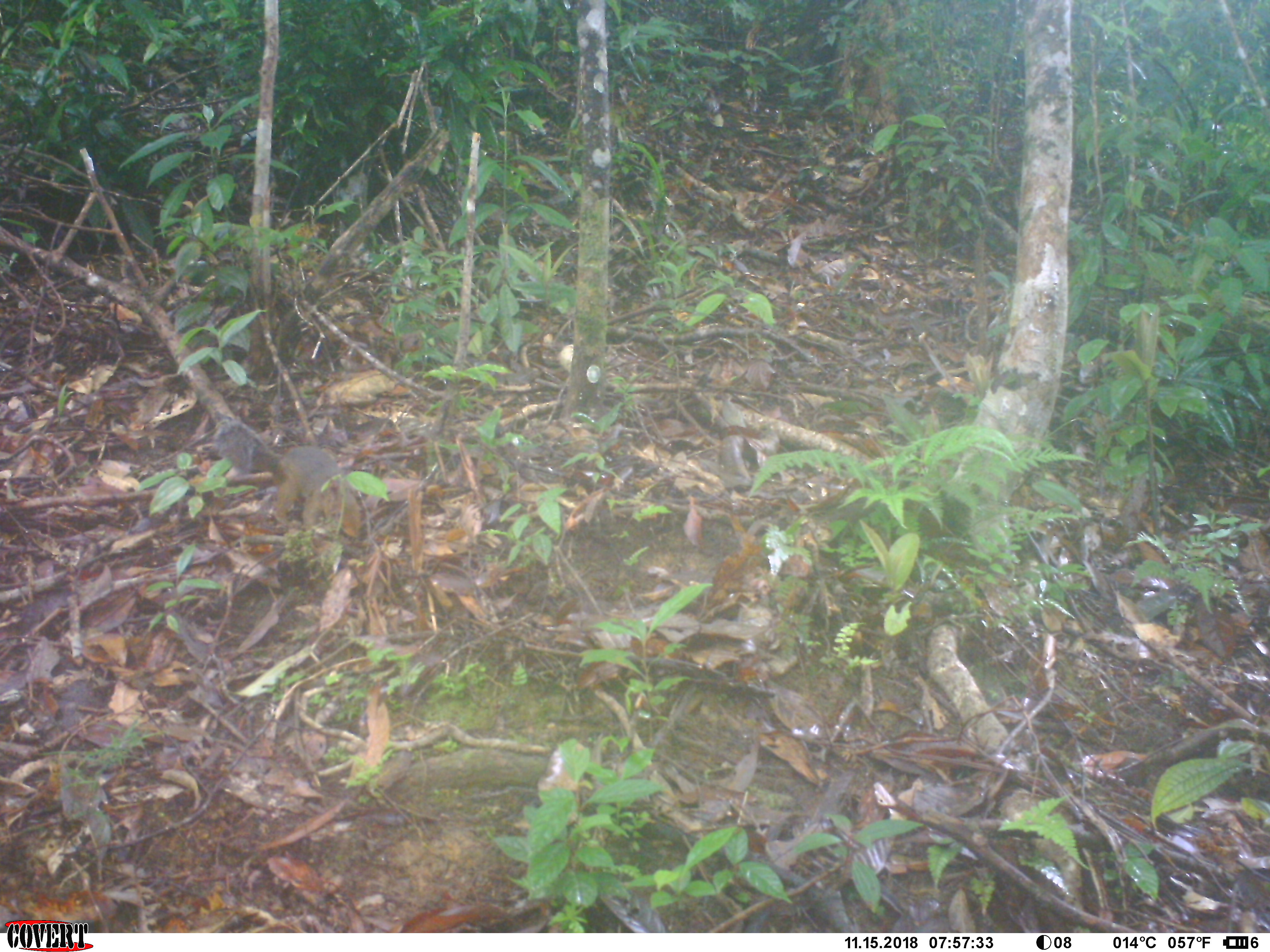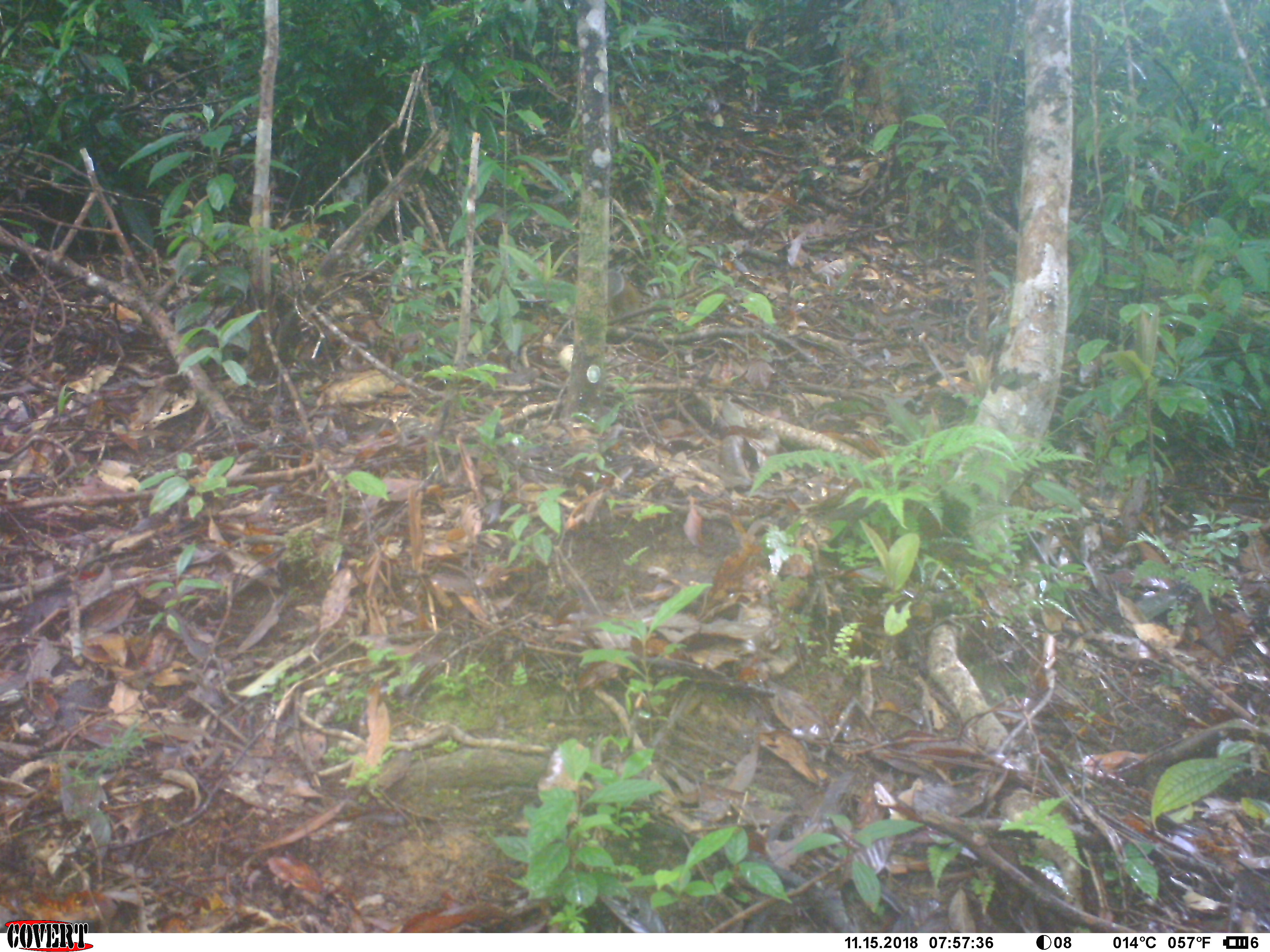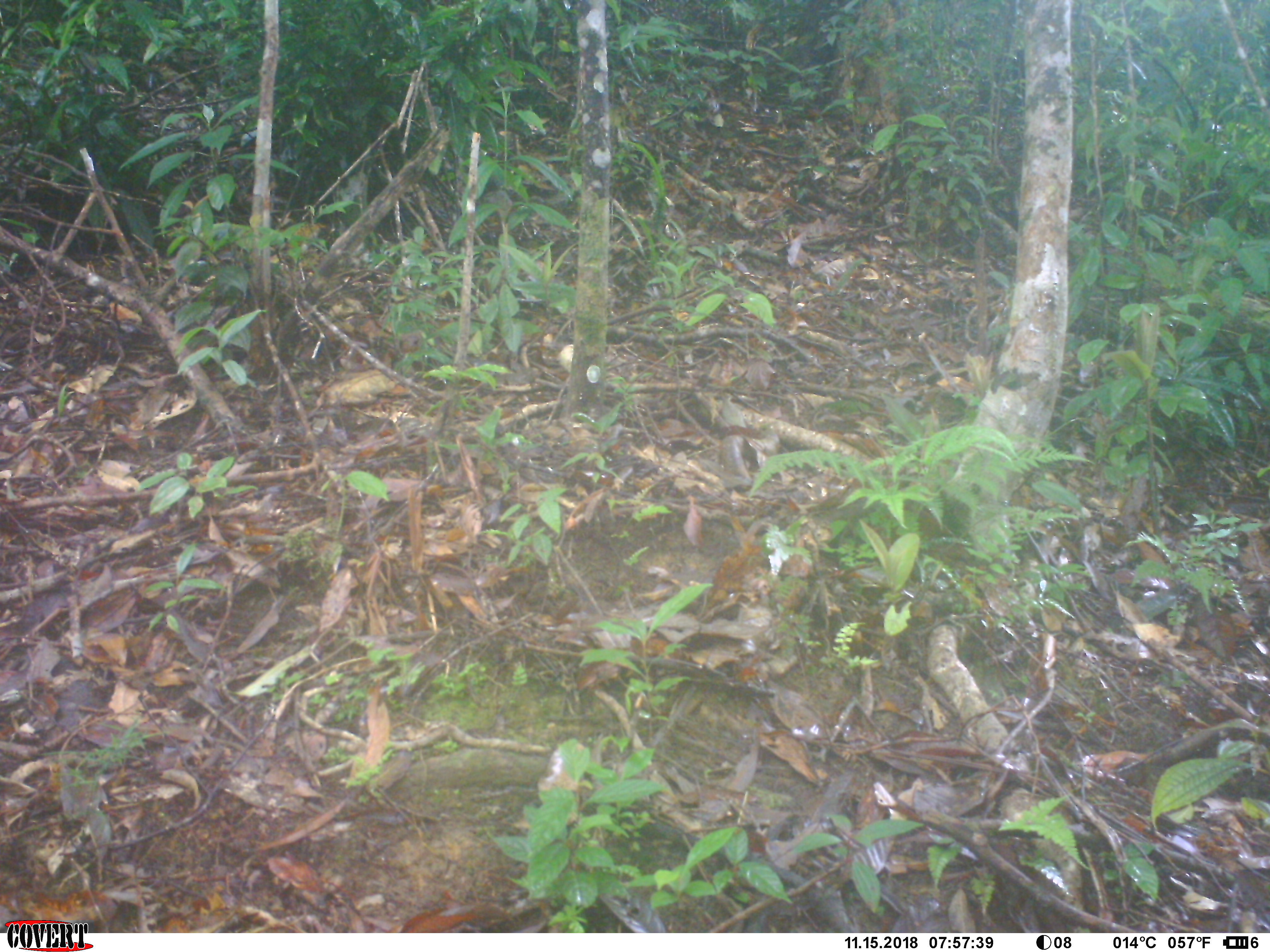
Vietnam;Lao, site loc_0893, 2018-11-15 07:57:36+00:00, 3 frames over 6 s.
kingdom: Animalia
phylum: Chordata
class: Mammalia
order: Rodentia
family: Sciuridae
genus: Dremomys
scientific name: Dremomys rufigenis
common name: red-cheeked squirrel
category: red cheeked squirrel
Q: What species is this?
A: Red cheeked squirrel (red-cheeked squirrel) (Dremomys rufigenis).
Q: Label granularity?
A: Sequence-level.